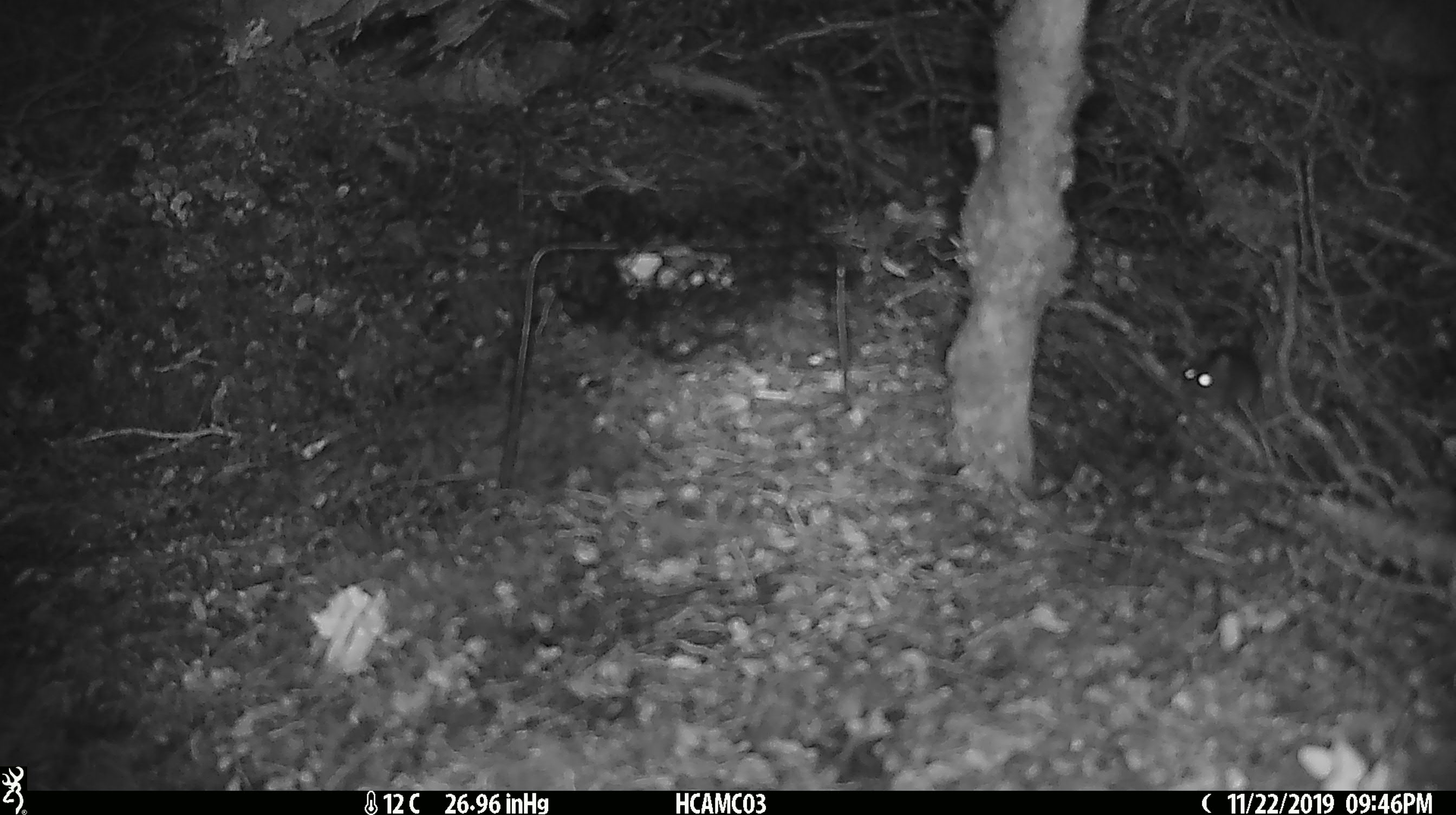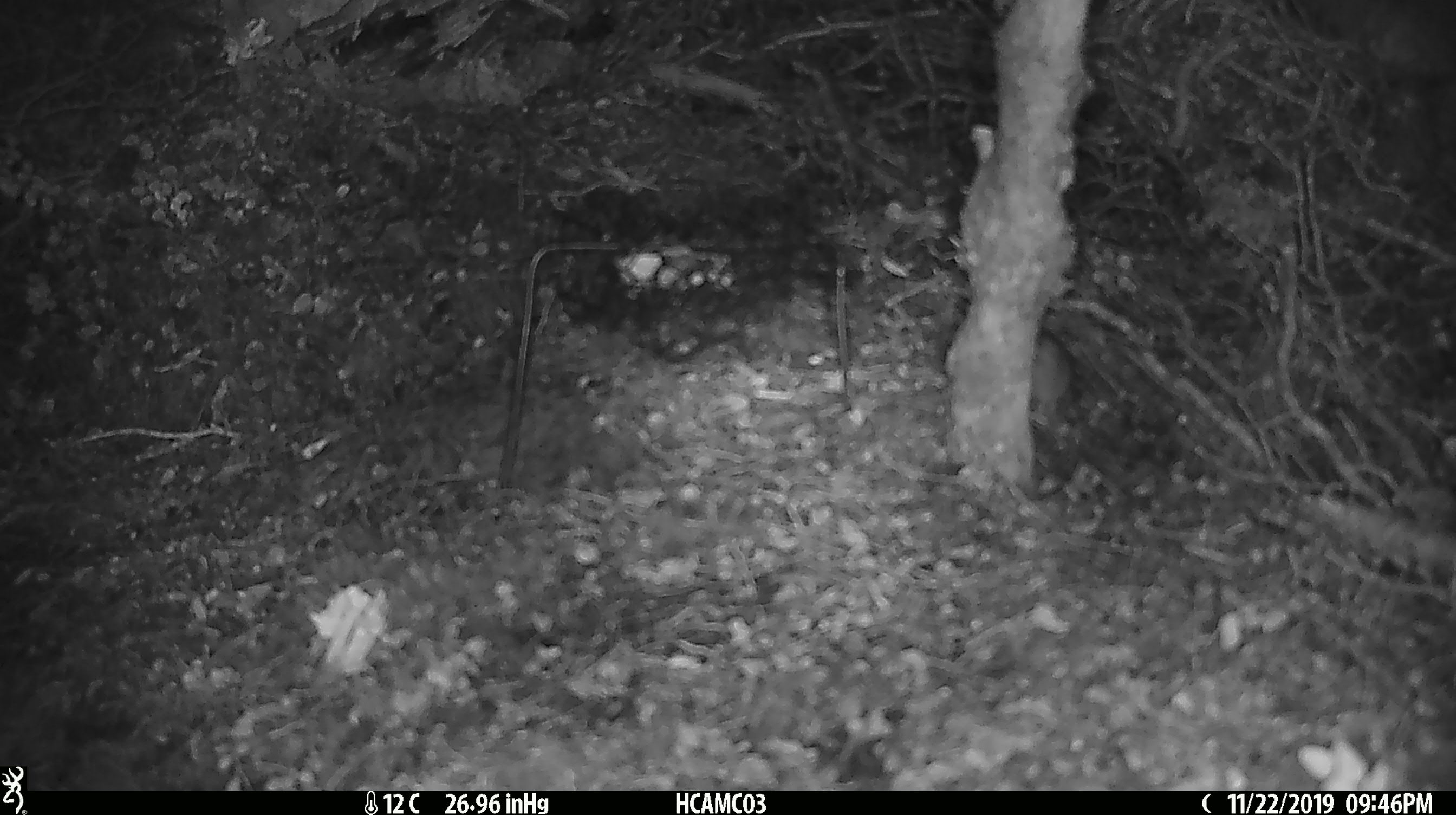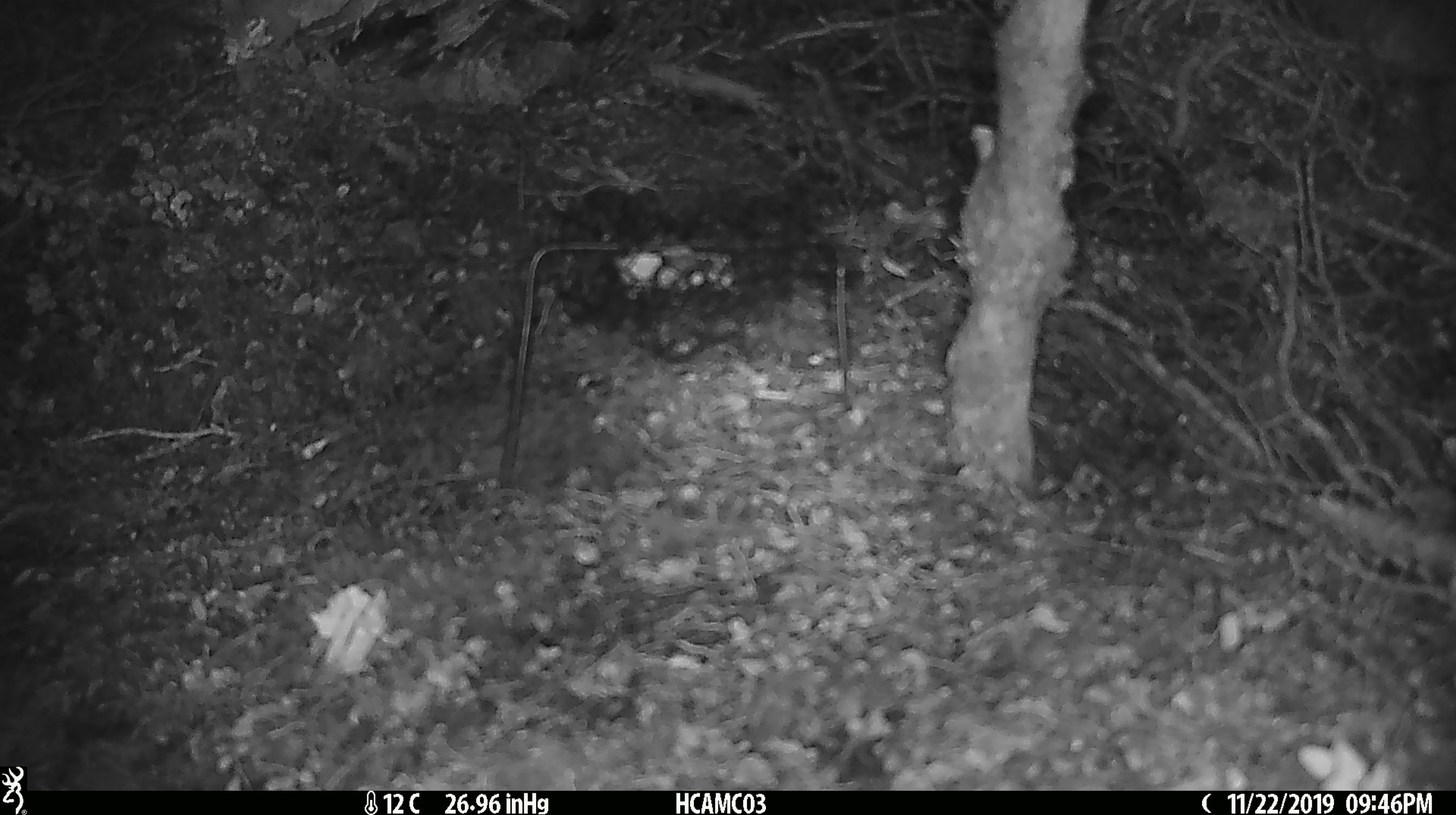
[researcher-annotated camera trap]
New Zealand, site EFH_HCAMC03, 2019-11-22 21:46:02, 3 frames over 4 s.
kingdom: Animalia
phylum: Chordata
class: Mammalia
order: Rodentia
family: Muridae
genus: Mus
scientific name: Mus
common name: mouse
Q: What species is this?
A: Mouse (Mus).